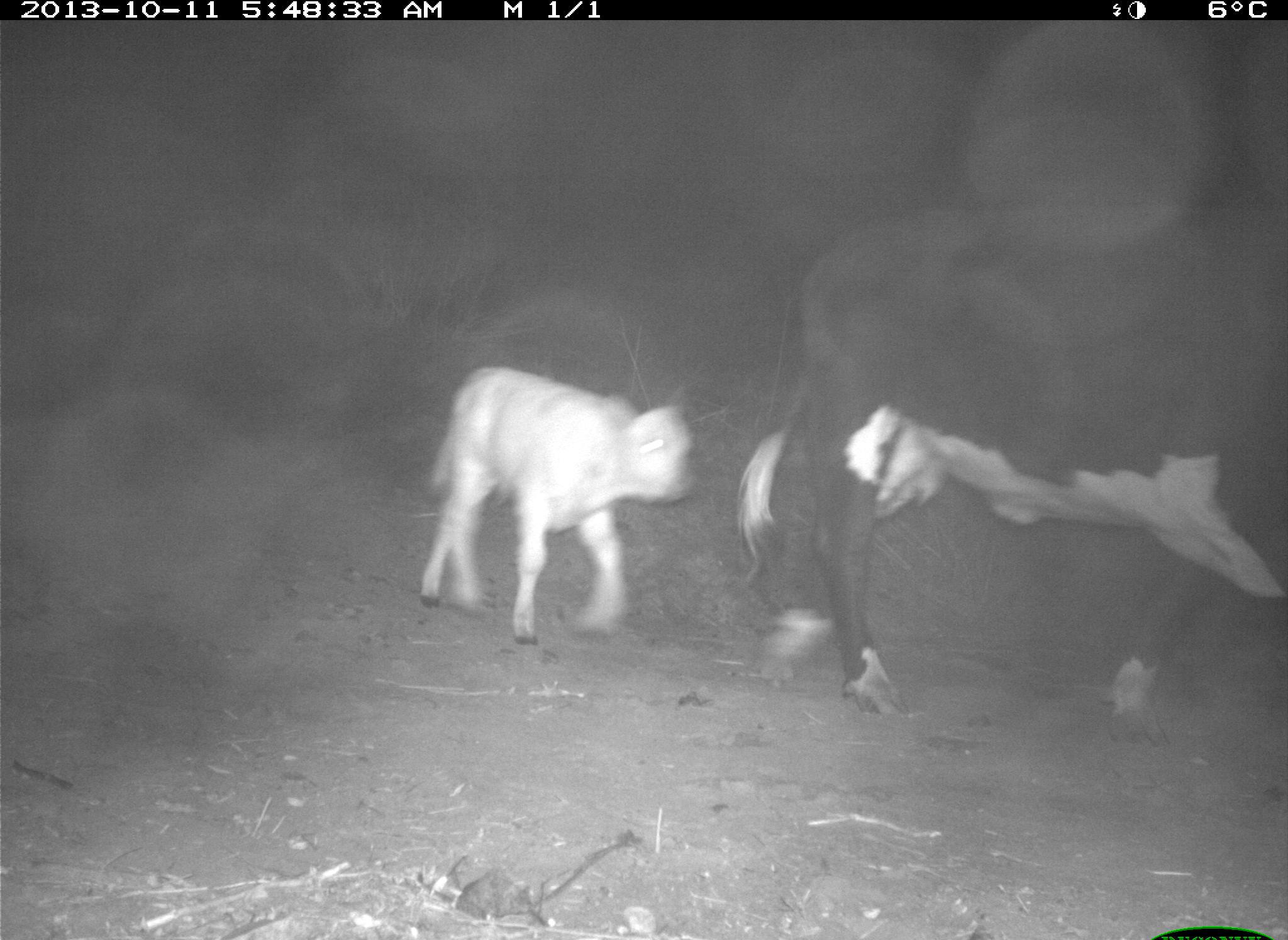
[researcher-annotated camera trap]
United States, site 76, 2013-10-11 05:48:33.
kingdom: Animalia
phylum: Chordata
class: Mammalia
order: Artiodactyla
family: Bovidae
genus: Bos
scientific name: Bos taurus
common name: cow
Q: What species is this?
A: Cow (Bos taurus).